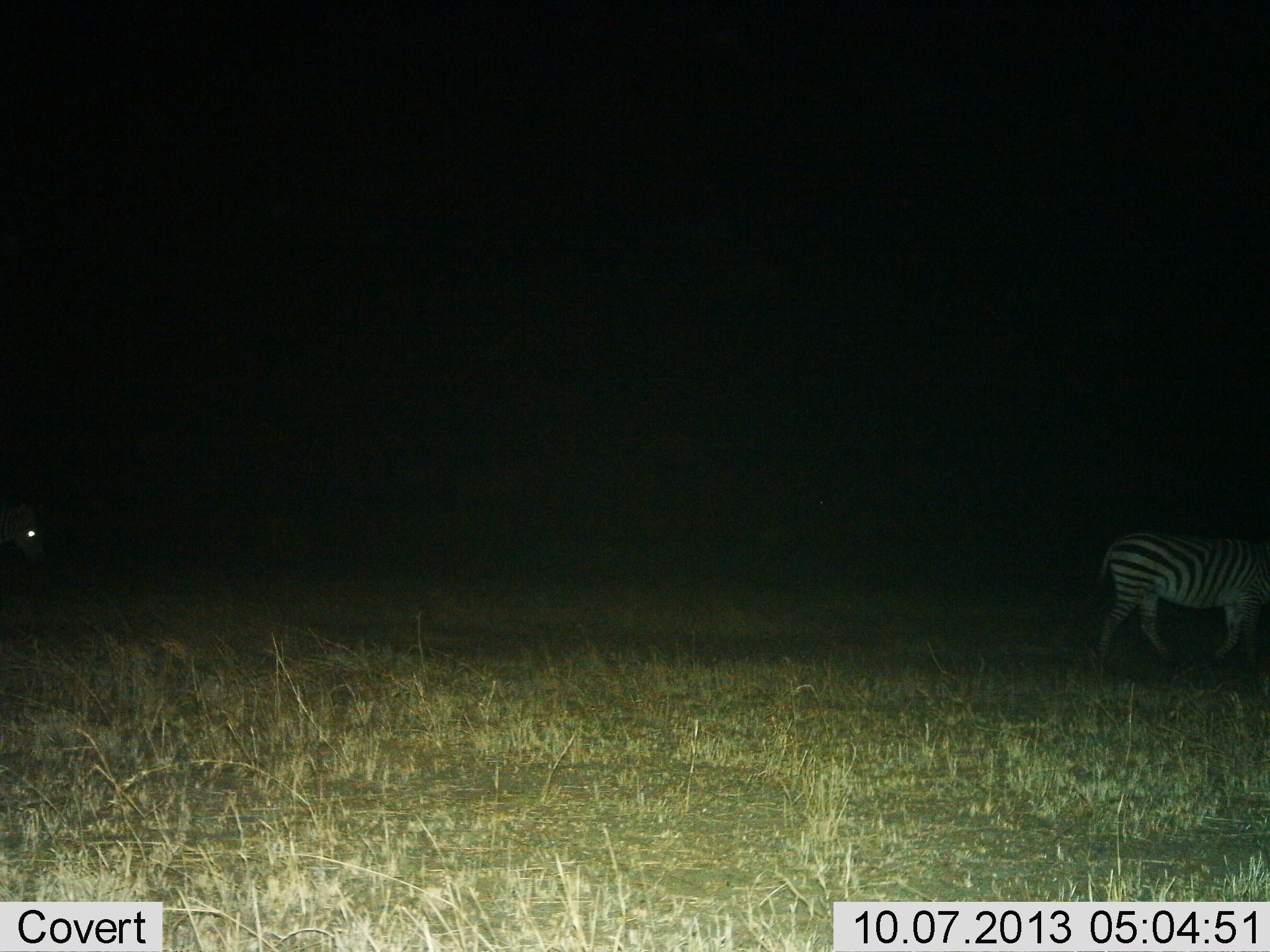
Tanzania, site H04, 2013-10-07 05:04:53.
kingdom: Animalia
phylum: Chordata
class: Mammalia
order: Perissodactyla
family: Equidae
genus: Equus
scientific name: Equus quagga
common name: plains zebra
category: zebra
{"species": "zebra (plains zebra) (Equus quagga)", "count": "2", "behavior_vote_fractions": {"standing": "0%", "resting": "0%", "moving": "100%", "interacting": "0%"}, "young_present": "0%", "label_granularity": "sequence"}